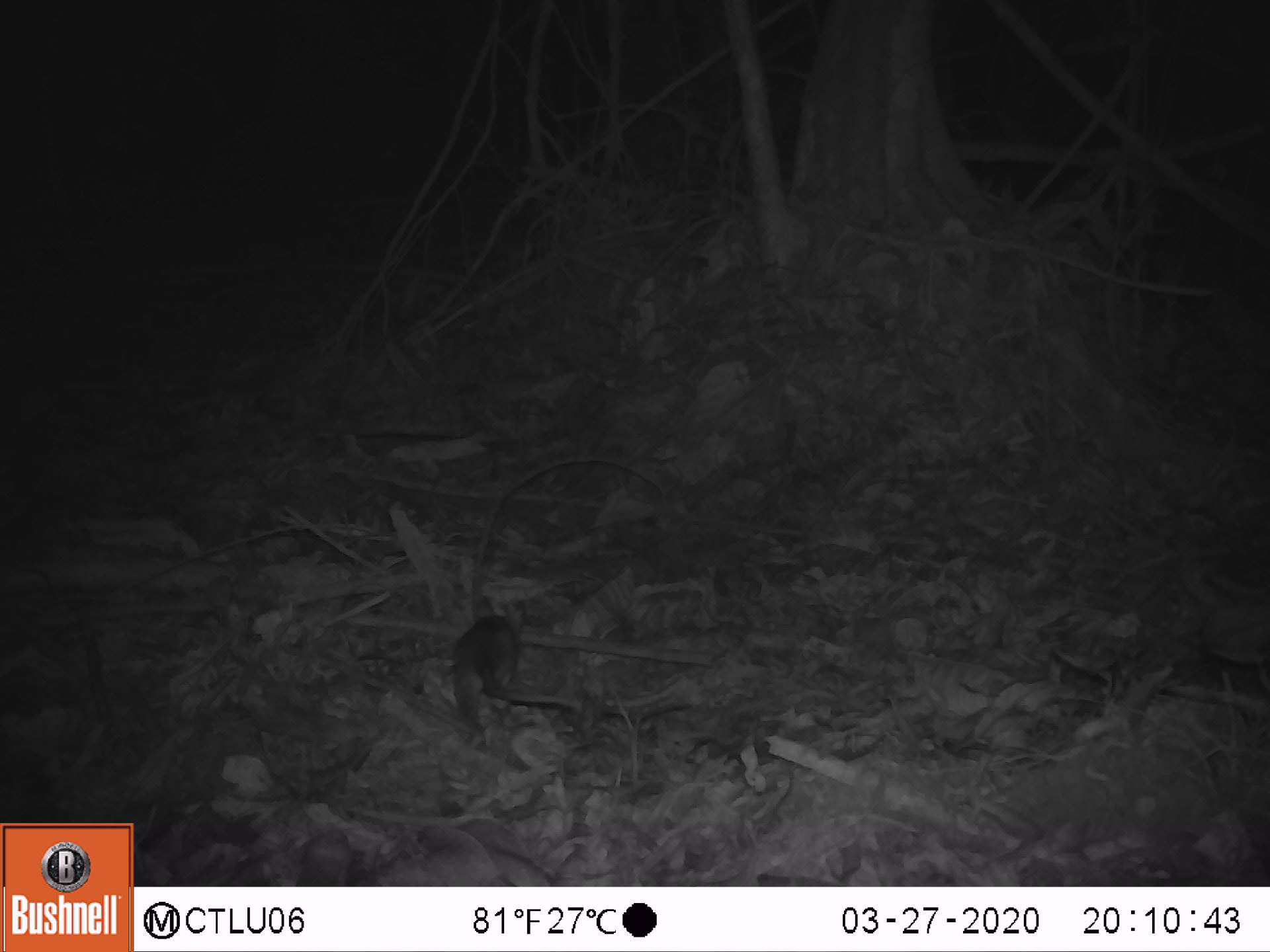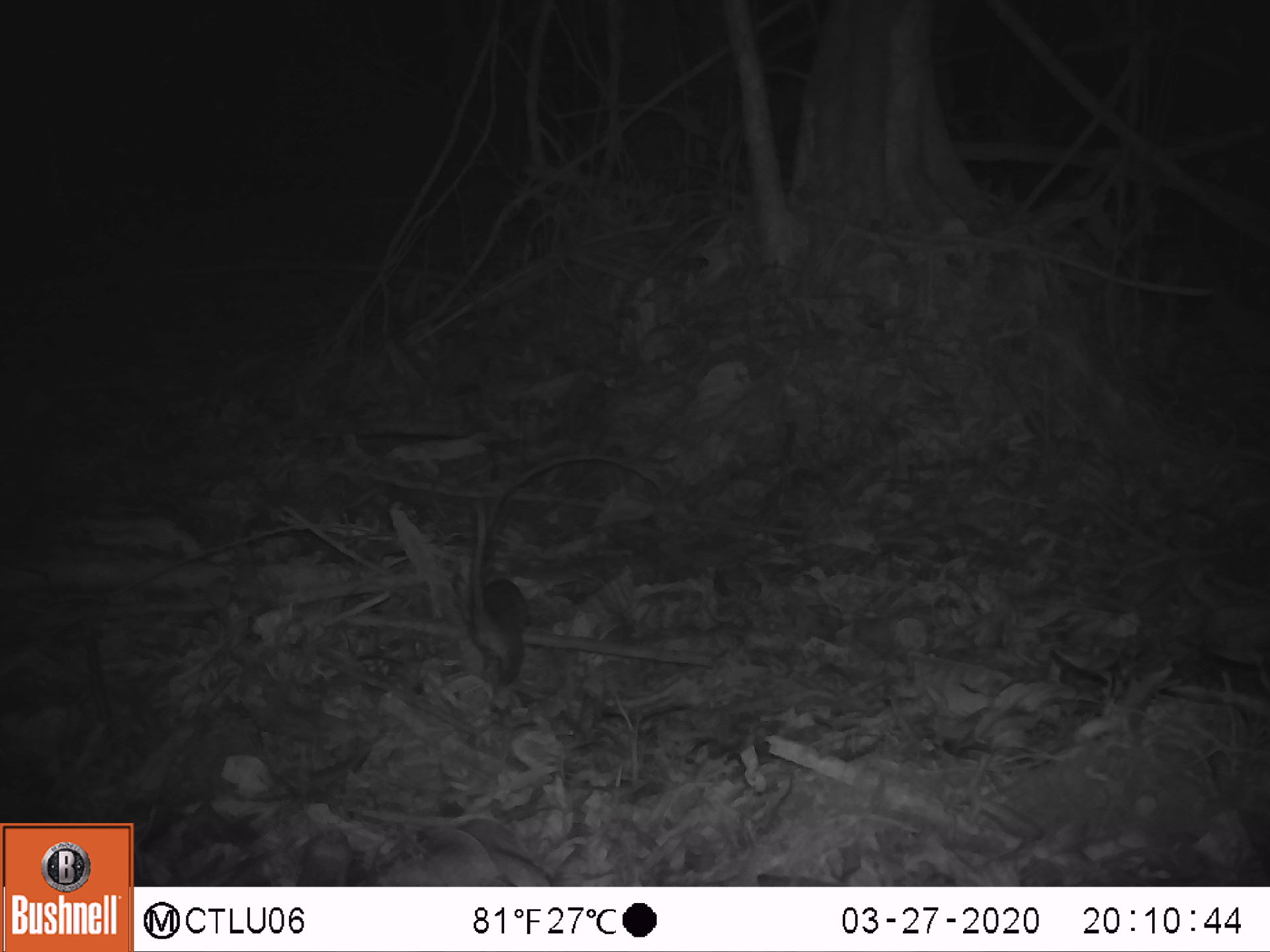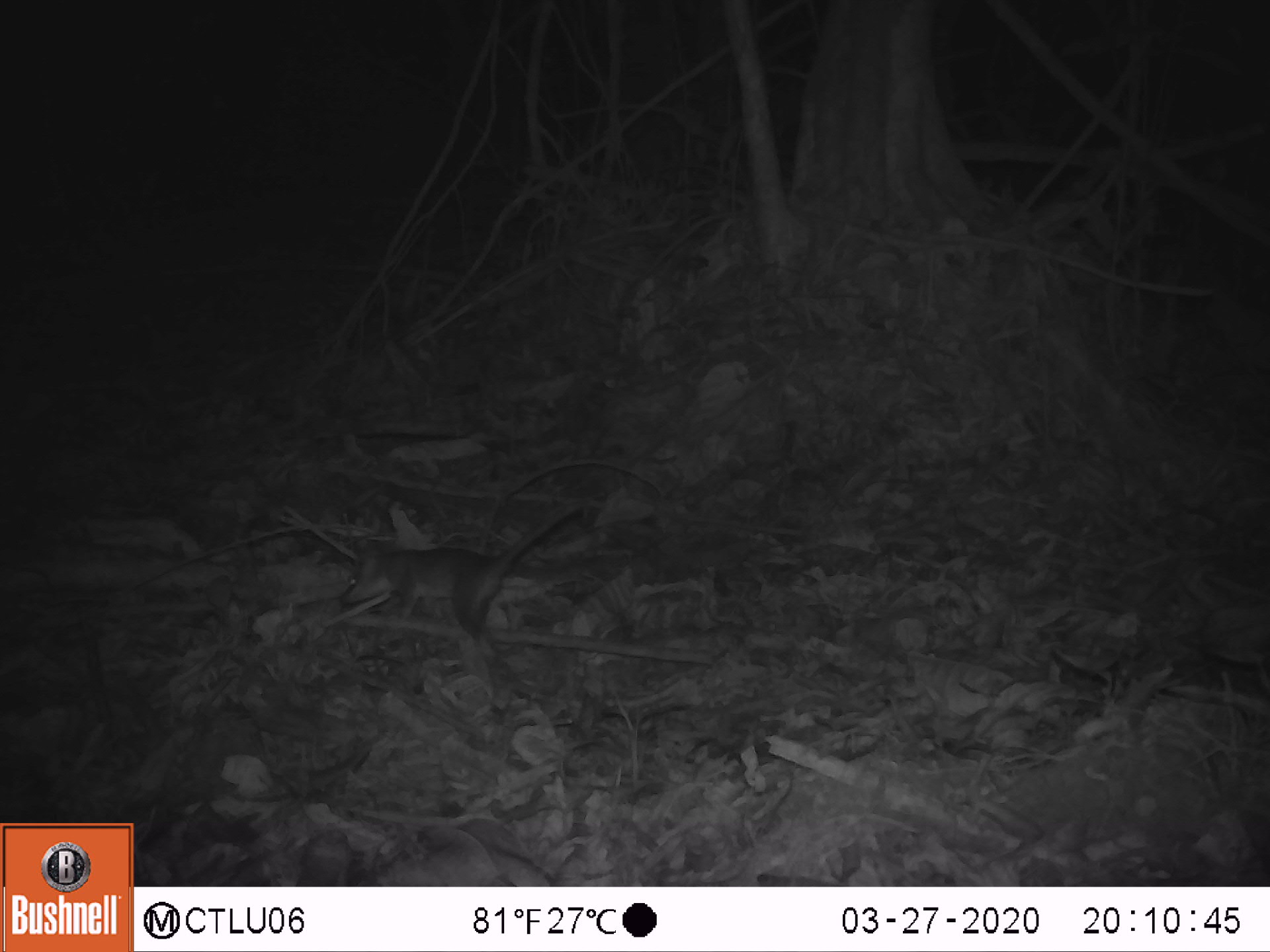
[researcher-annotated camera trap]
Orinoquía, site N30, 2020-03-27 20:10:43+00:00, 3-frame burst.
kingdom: Animalia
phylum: Chordata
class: Mammalia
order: Rodentia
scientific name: Rodentia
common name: rodent